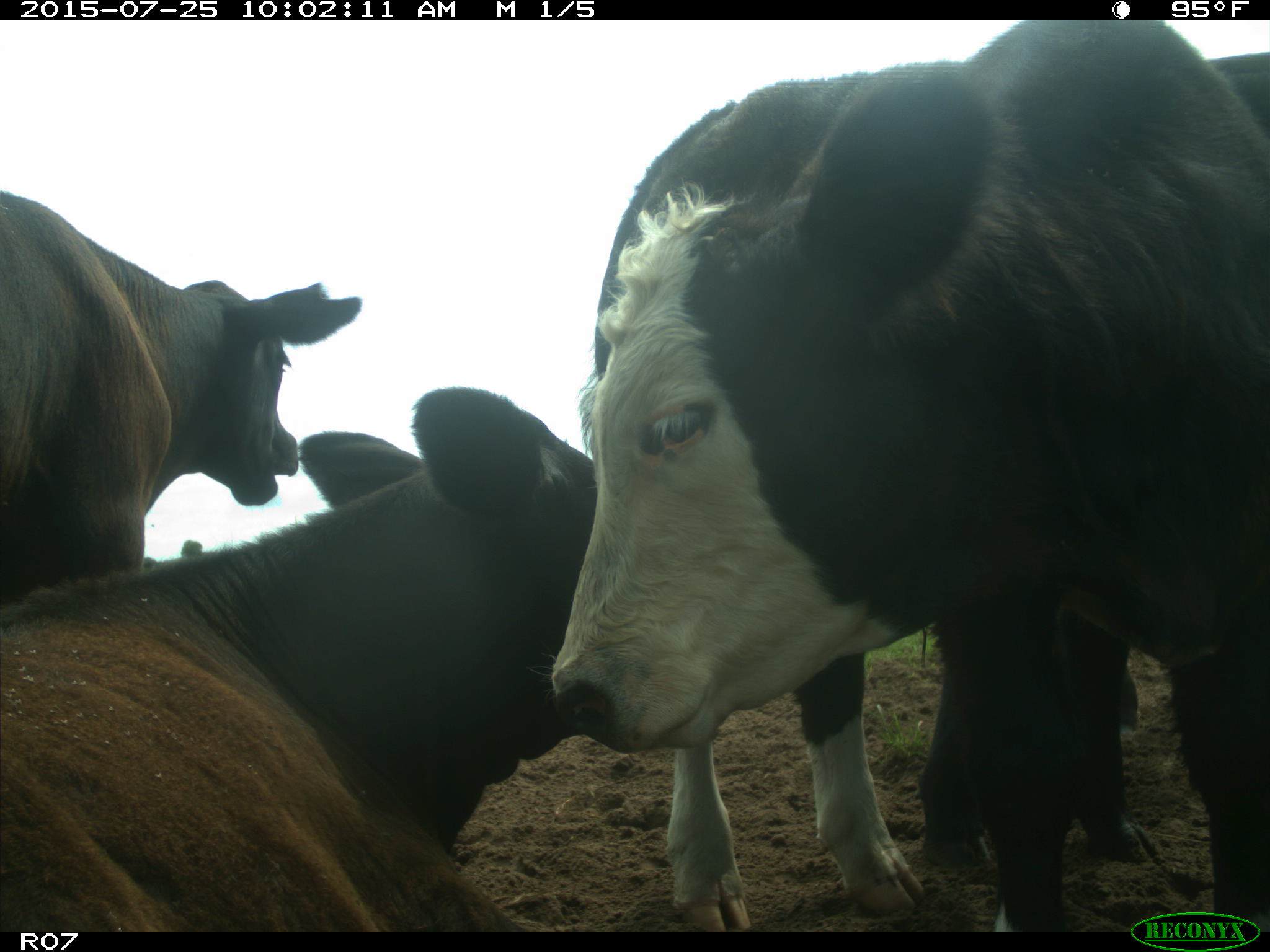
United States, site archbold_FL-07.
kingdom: Animalia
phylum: Chordata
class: Mammalia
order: Artiodactyla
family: Bovidae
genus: Bos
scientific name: Bos taurus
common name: domestic cow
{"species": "Bos taurus (domestic cow)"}